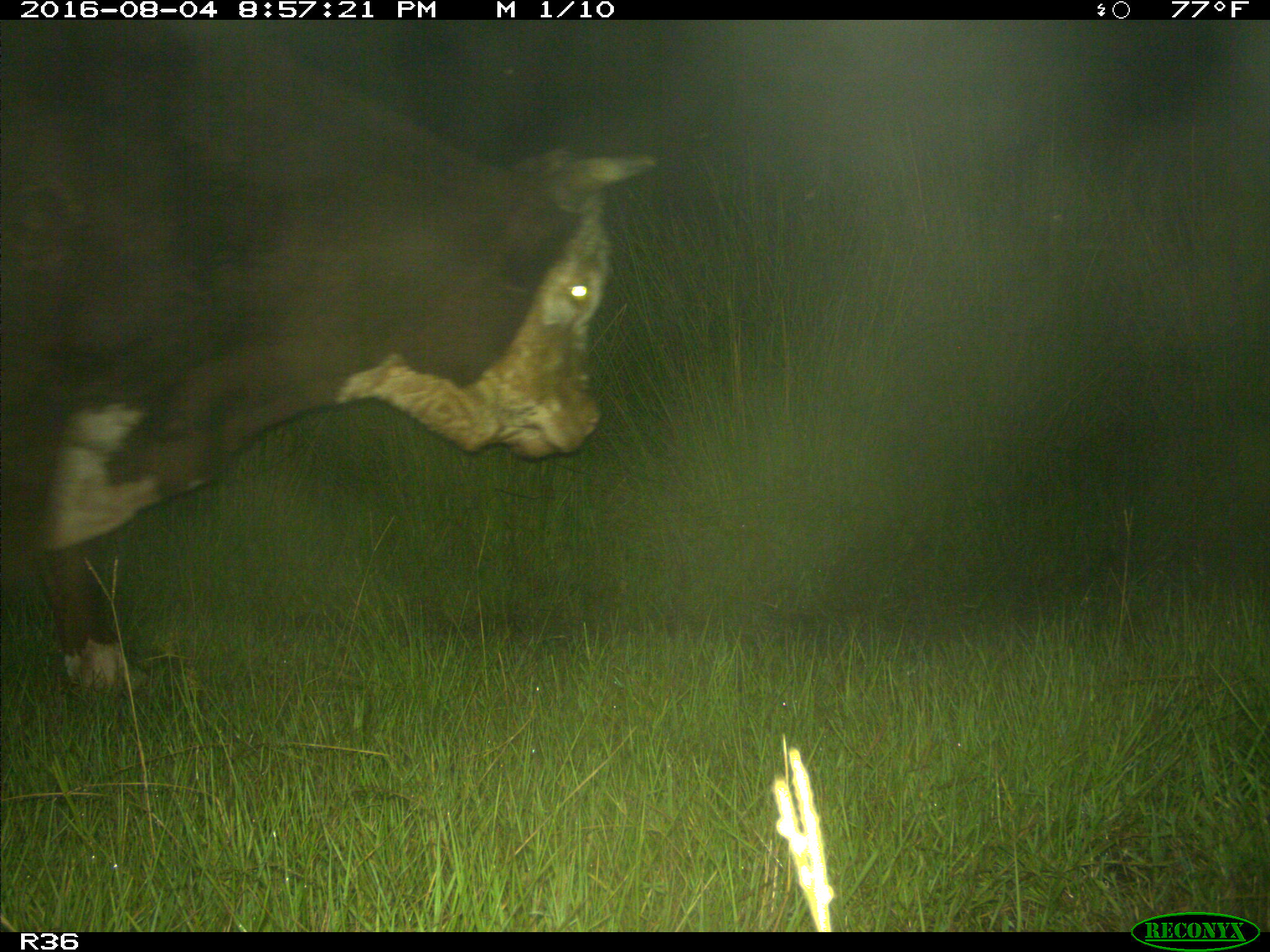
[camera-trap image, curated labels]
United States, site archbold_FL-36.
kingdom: Animalia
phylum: Chordata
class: Mammalia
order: Artiodactyla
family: Bovidae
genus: Bos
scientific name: Bos taurus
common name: domestic cow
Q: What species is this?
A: Bos taurus (domestic cow).